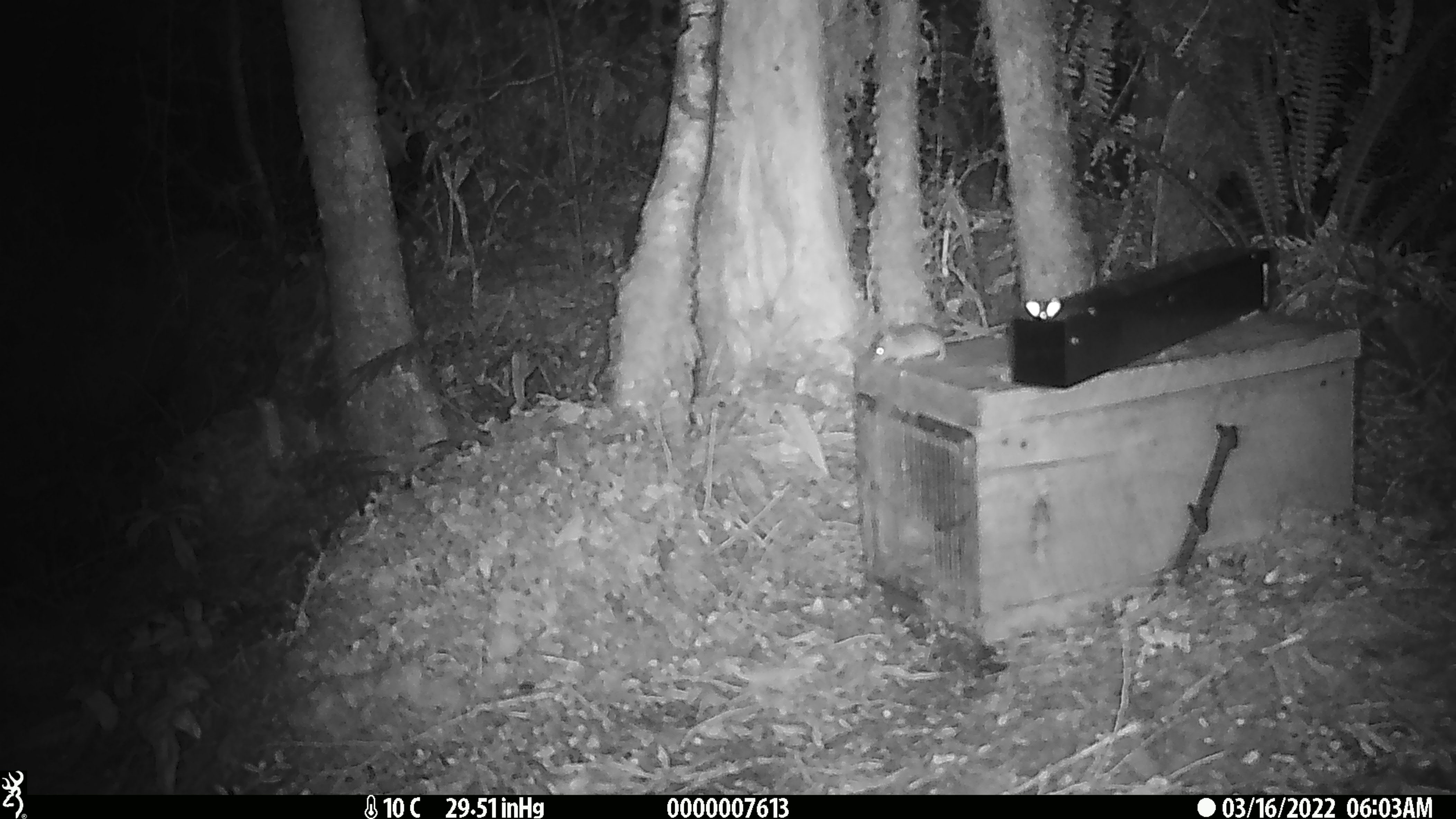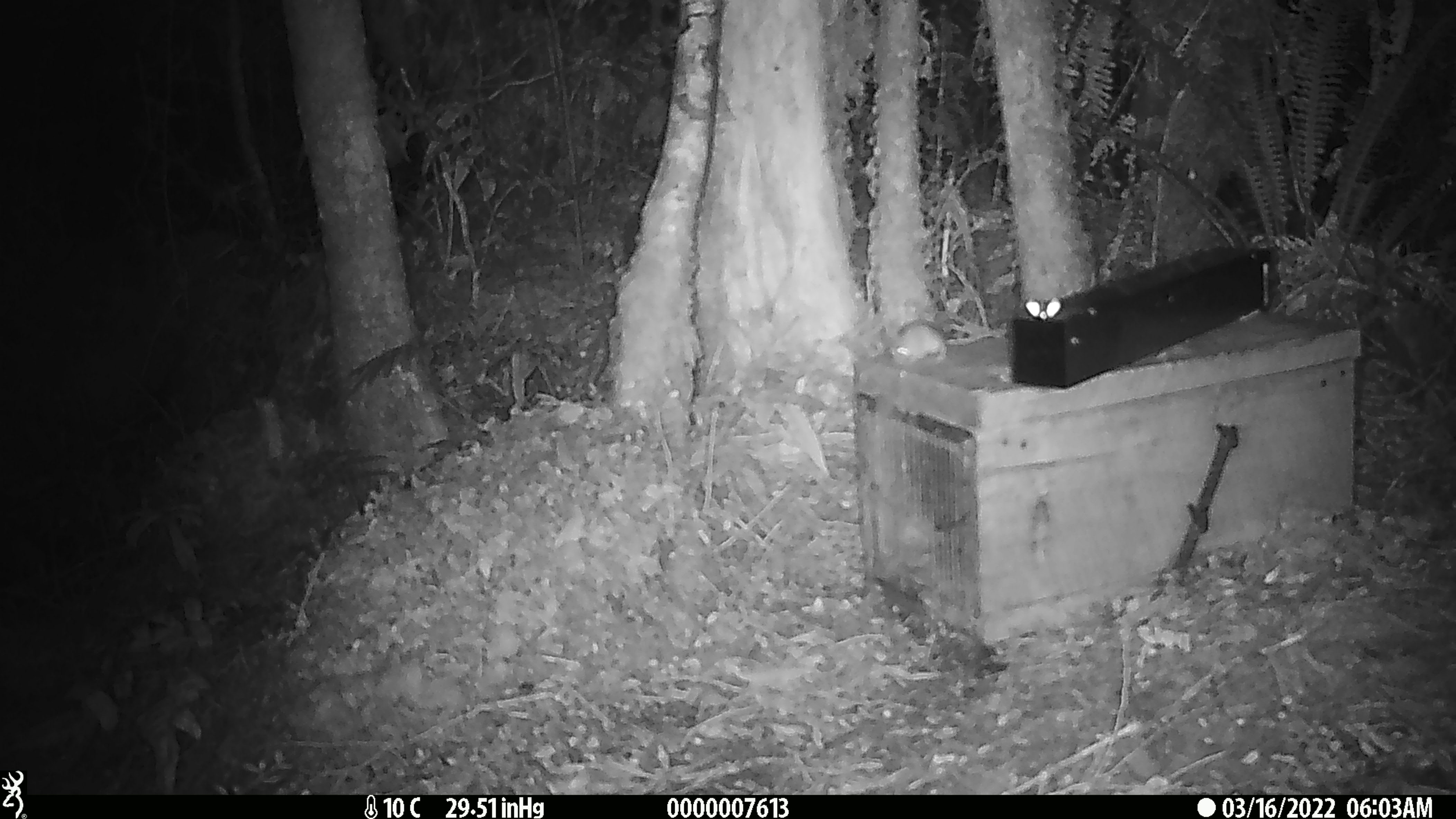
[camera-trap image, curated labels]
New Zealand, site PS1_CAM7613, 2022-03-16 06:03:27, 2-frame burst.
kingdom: Animalia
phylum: Chordata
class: Mammalia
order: Rodentia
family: Muridae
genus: Mus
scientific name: Mus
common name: mouse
Mouse (Mus).